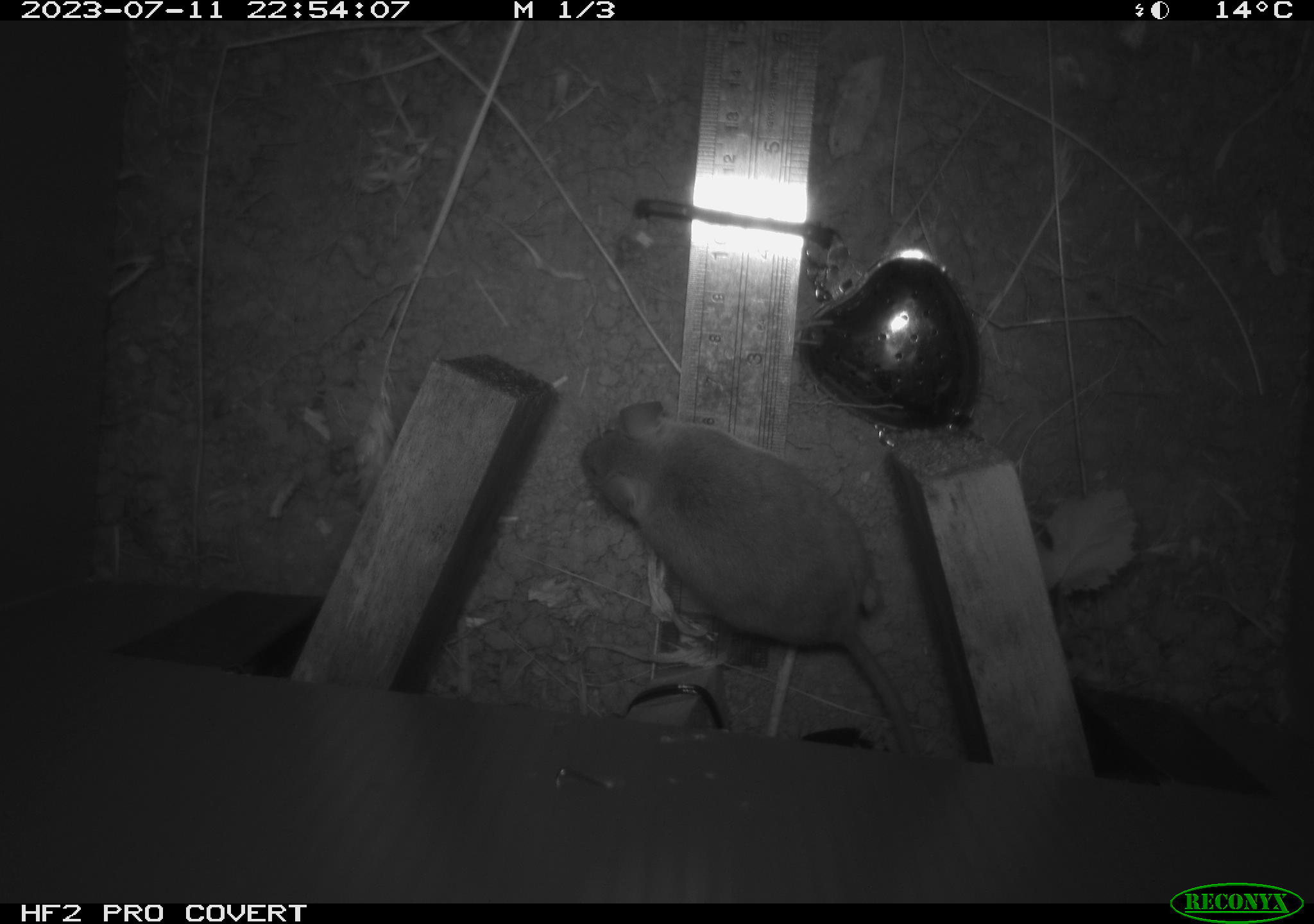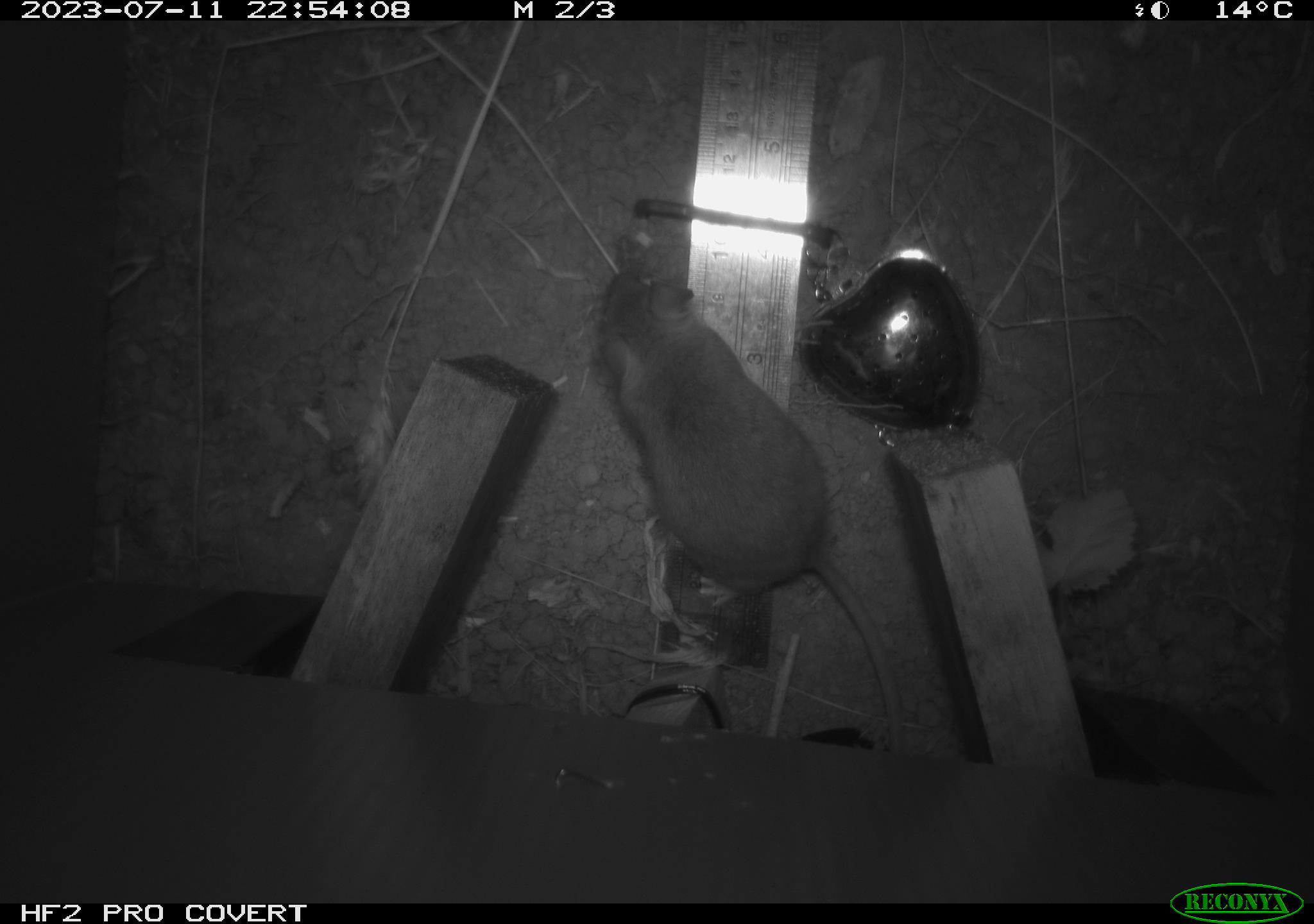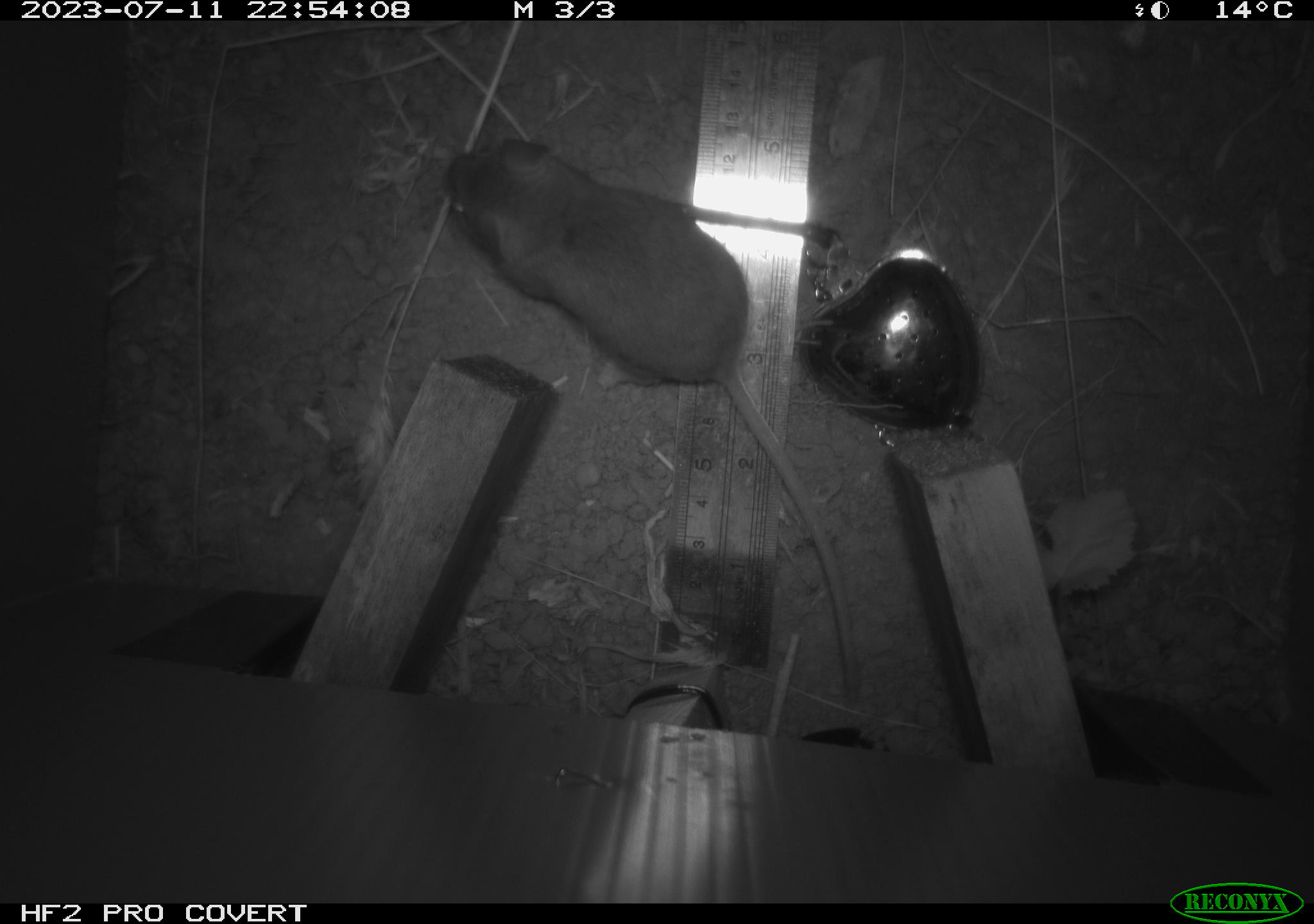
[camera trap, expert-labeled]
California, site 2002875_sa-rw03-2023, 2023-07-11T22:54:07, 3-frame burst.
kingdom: Animalia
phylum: Chordata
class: Mammalia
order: Rodentia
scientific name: Rodentia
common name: mouse species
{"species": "mouse species (Rodentia)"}